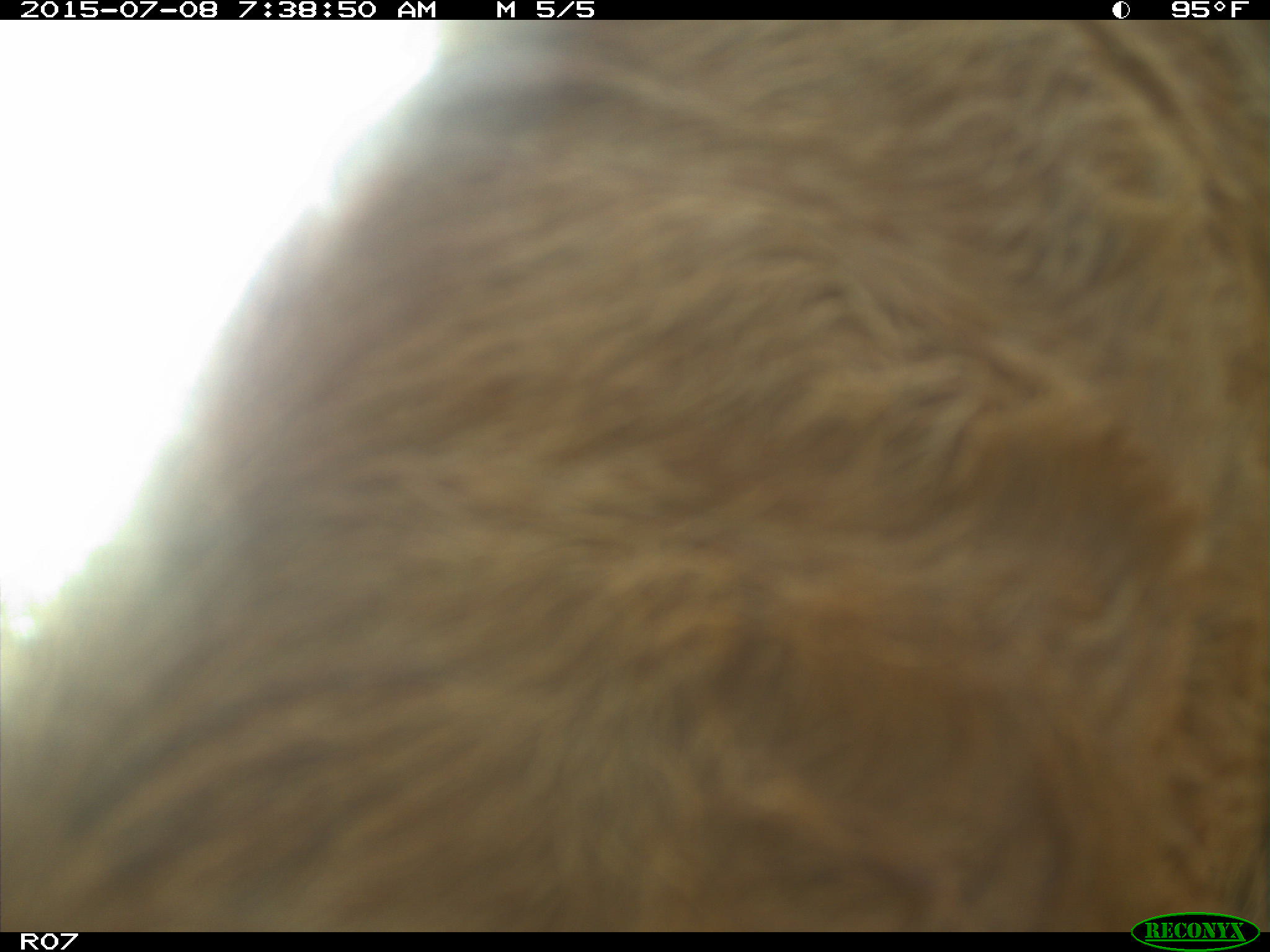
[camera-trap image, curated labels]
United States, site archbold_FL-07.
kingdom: Animalia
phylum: Chordata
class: Mammalia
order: Artiodactyla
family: Bovidae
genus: Bos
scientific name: Bos taurus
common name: domestic cow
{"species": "Bos taurus (domestic cow)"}